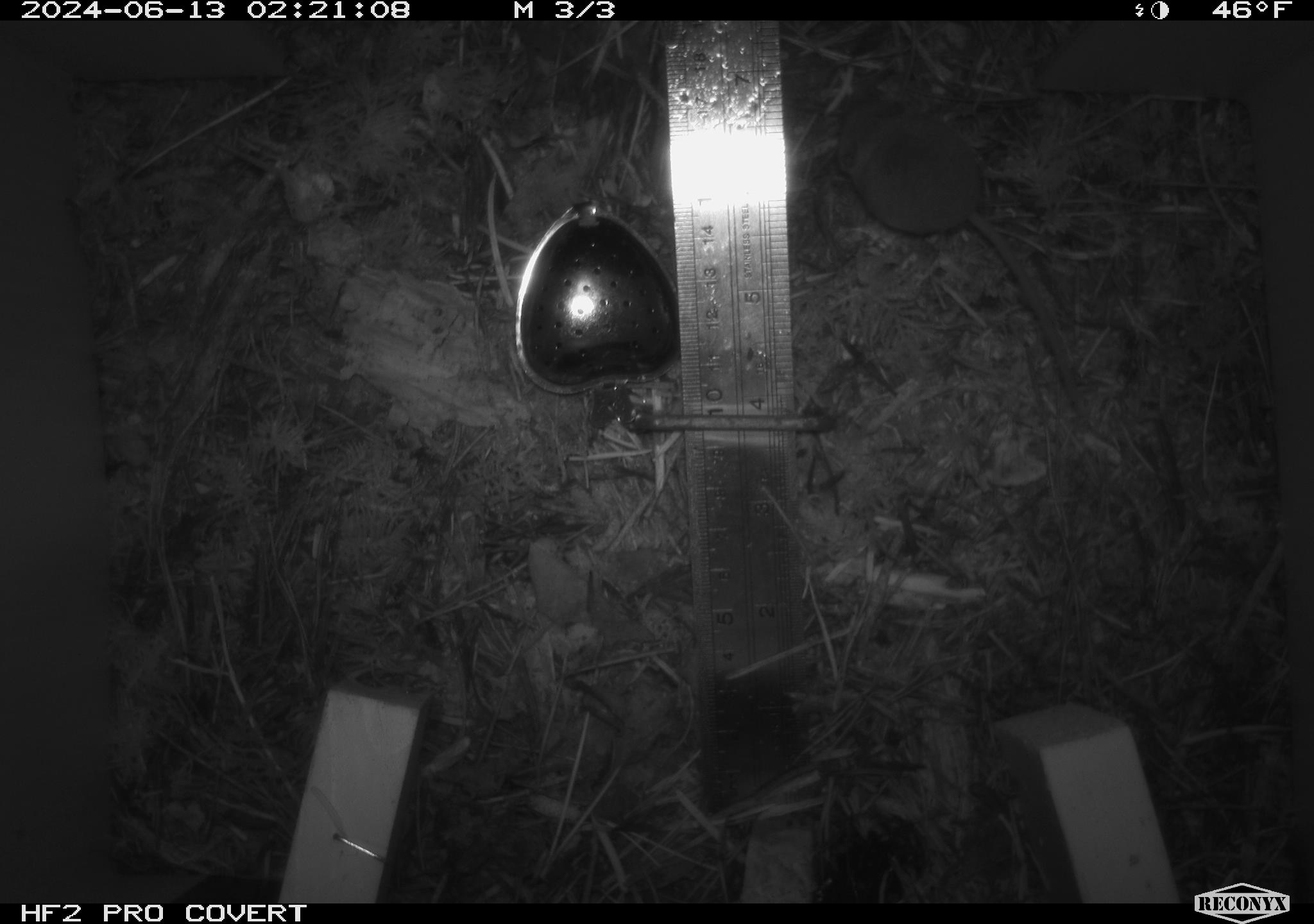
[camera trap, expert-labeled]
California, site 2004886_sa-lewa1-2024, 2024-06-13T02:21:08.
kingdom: Animalia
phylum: Chordata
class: Mammalia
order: Eulipotyphla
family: Soricidae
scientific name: Soricidae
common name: shrews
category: soricidae family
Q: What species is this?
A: Soricidae family (shrews) (Soricidae).